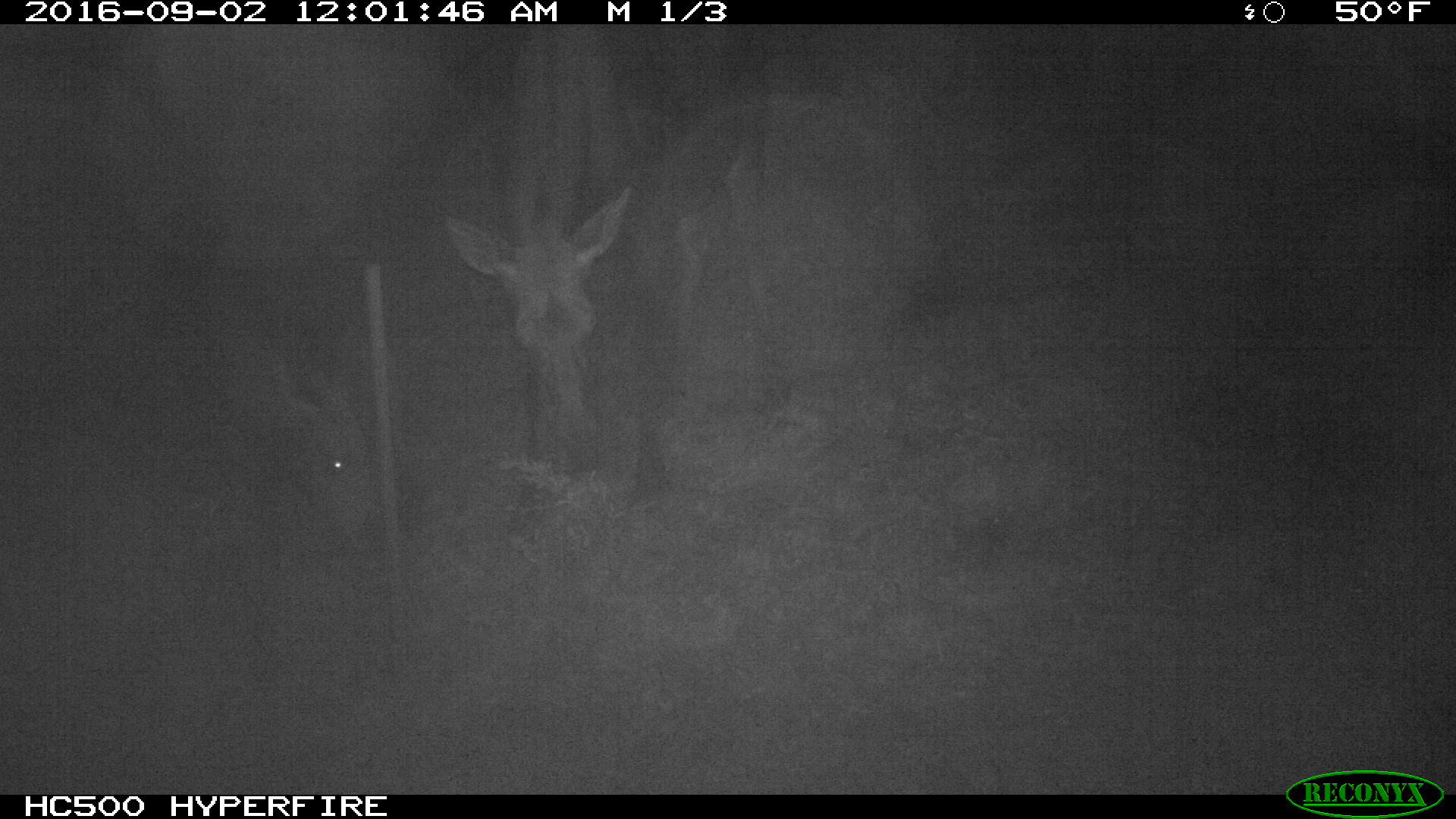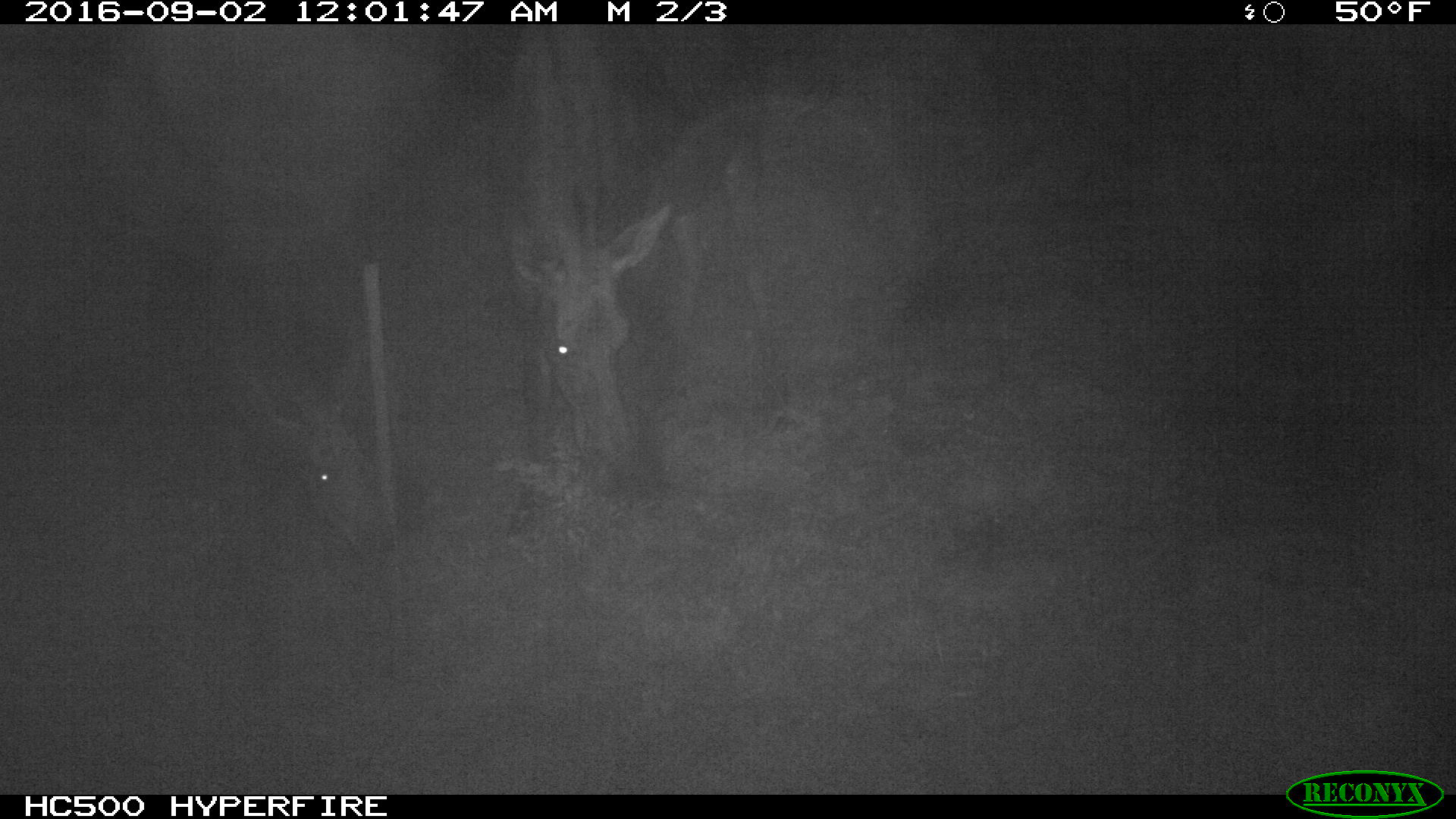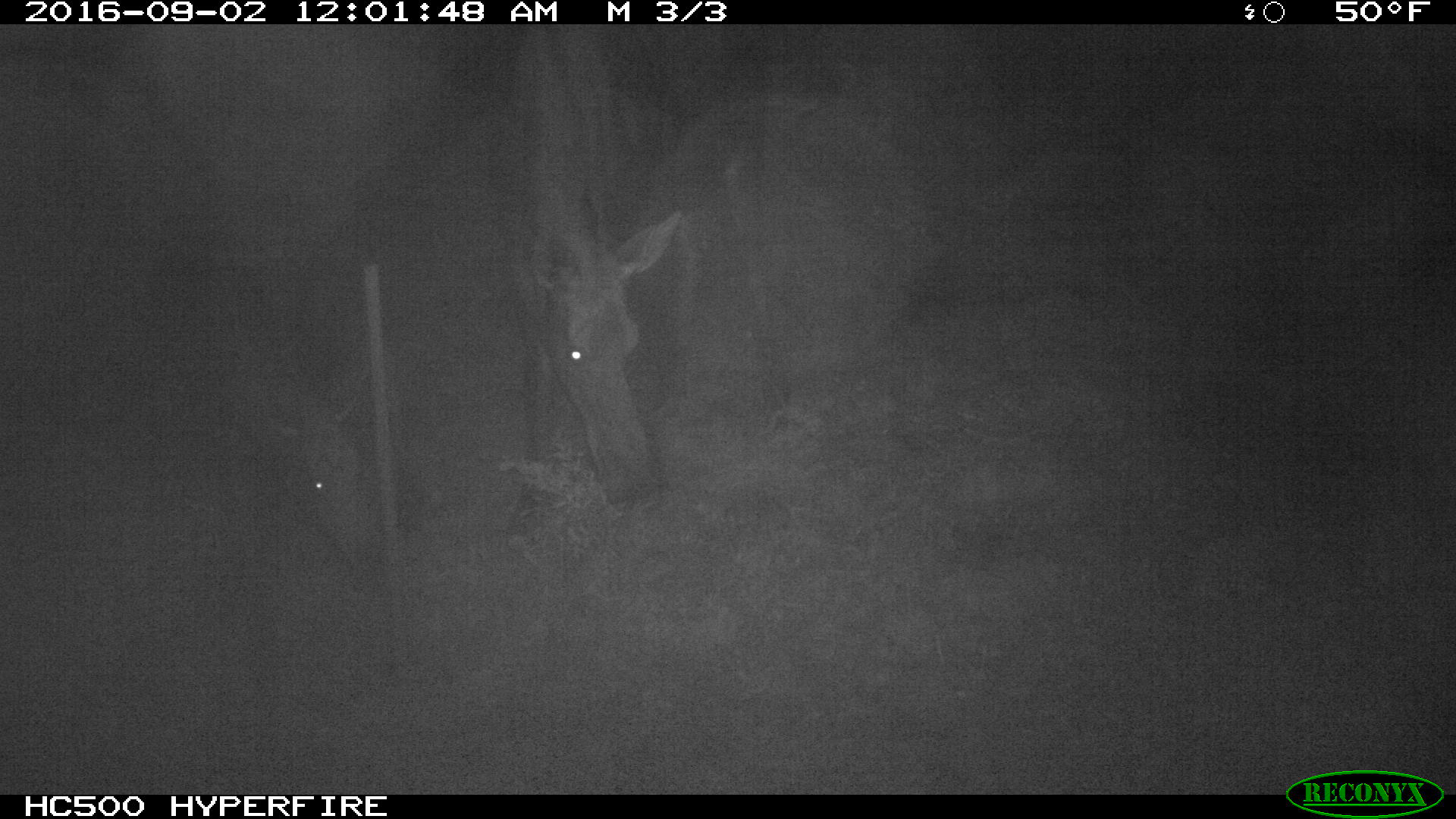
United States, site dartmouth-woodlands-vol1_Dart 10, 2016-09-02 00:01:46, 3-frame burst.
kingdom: Animalia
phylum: Chordata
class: Mammalia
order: Artiodactyla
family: Cervidae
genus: Alces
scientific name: Alces alces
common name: moose